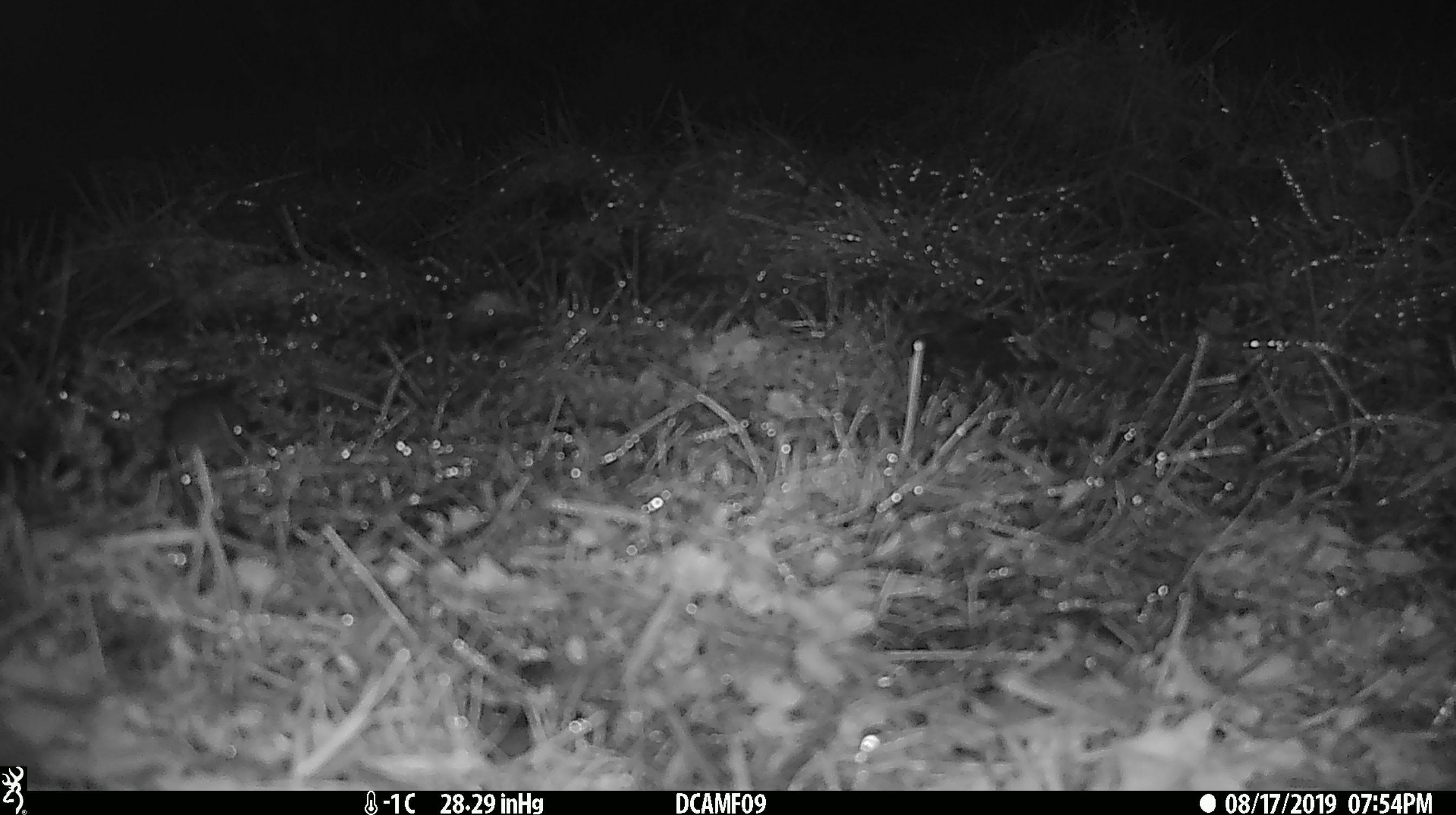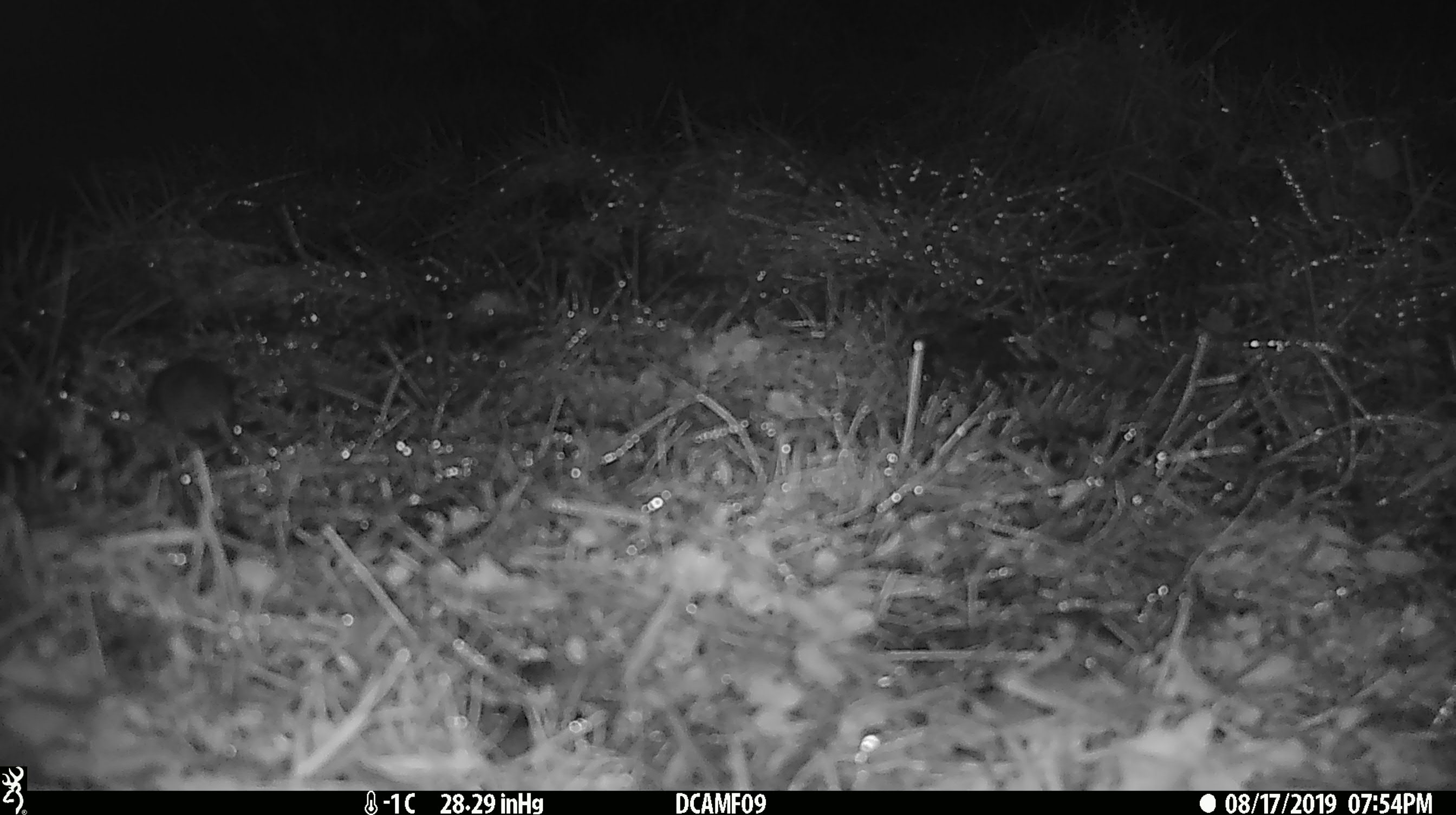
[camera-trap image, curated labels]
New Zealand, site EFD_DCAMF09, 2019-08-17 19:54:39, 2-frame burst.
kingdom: Animalia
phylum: Chordata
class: Mammalia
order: Rodentia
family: Muridae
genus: Mus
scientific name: Mus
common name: mouse